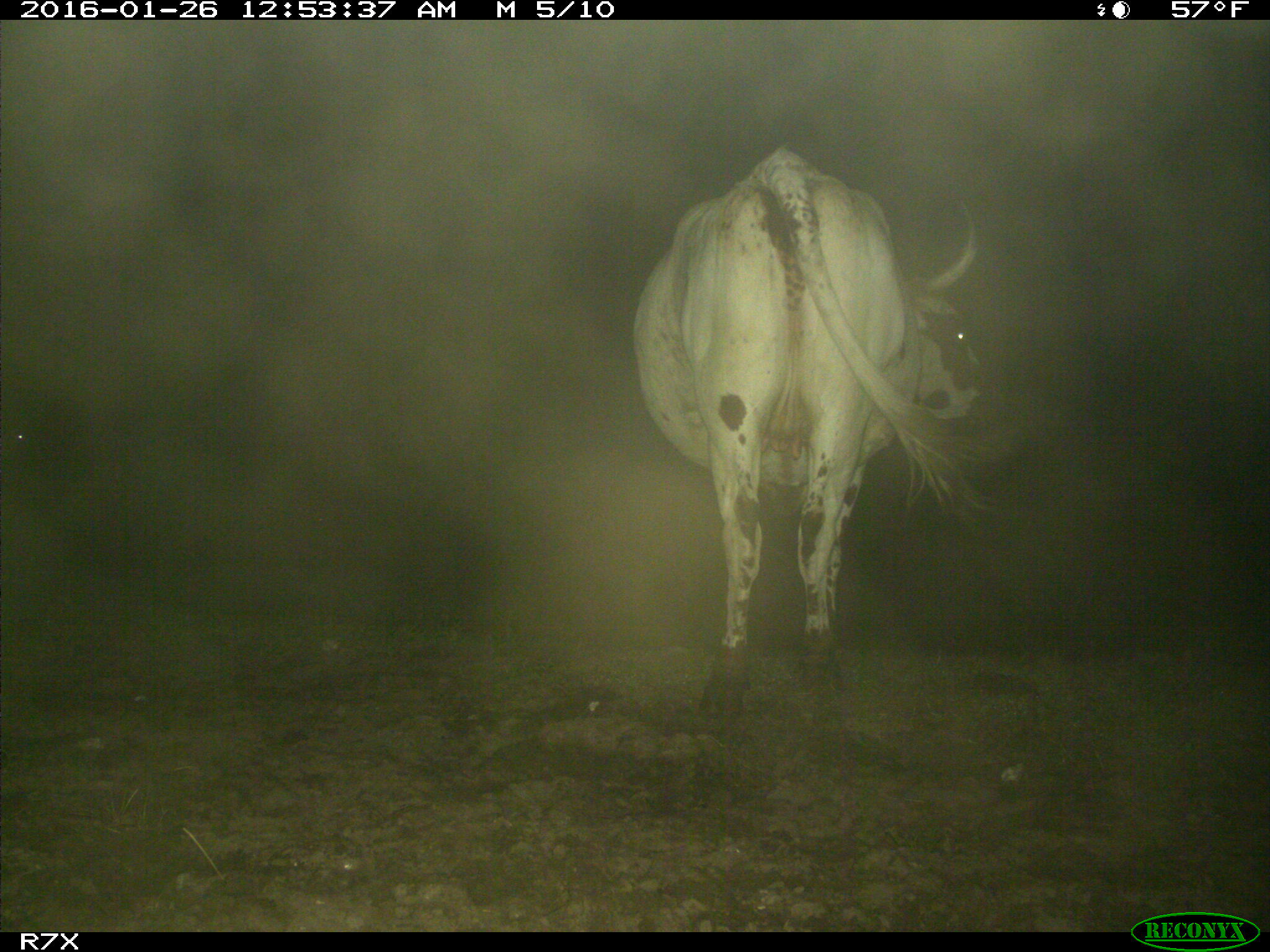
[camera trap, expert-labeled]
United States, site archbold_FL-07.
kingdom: Animalia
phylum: Chordata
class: Mammalia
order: Artiodactyla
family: Bovidae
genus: Bos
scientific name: Bos taurus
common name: domestic cow